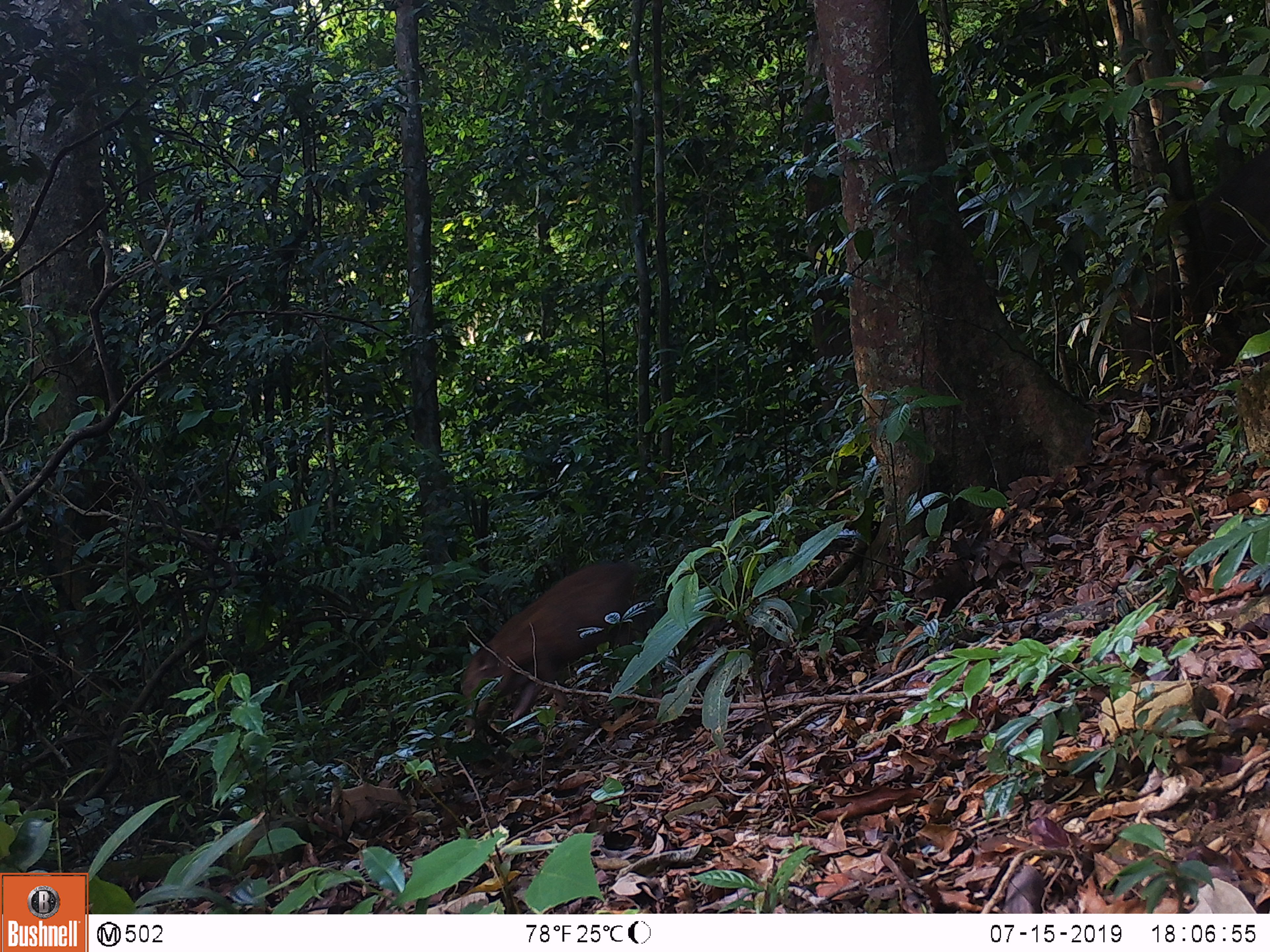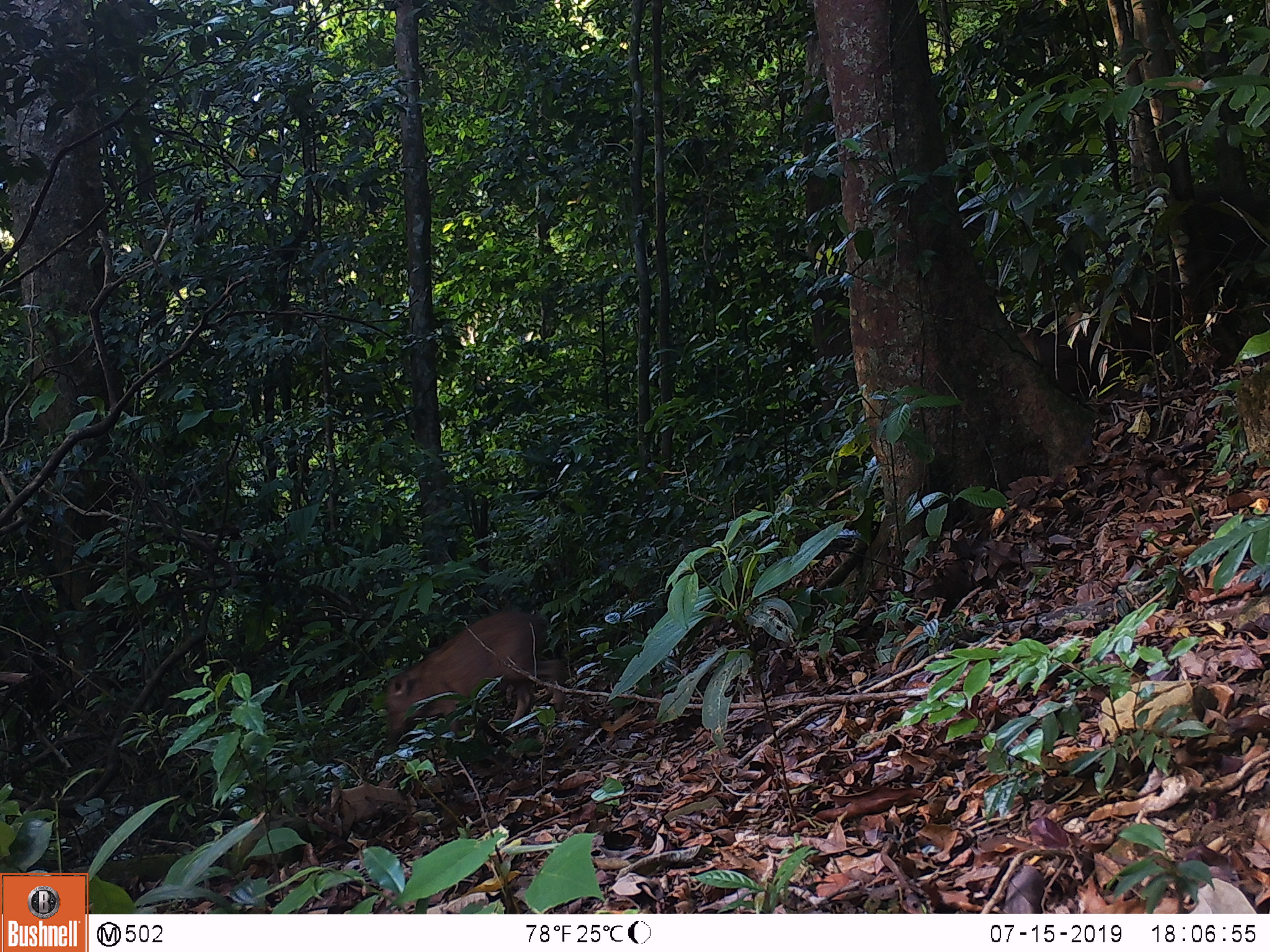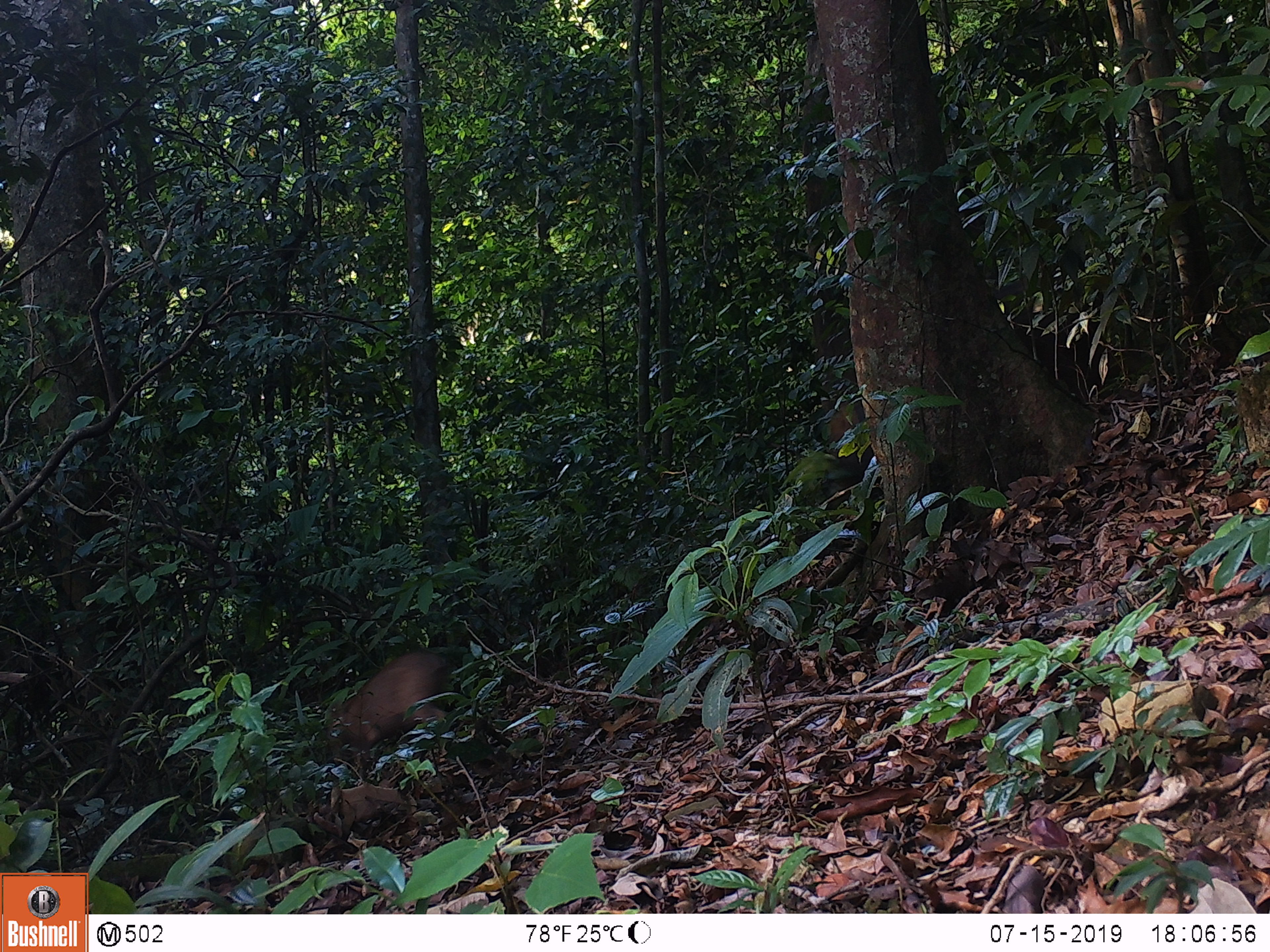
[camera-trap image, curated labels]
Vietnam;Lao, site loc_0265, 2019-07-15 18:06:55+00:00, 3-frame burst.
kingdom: Animalia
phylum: Chordata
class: Mammalia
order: Artiodactyla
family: Suidae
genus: Sus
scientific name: Sus scrofa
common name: eurasian wild pig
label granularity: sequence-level